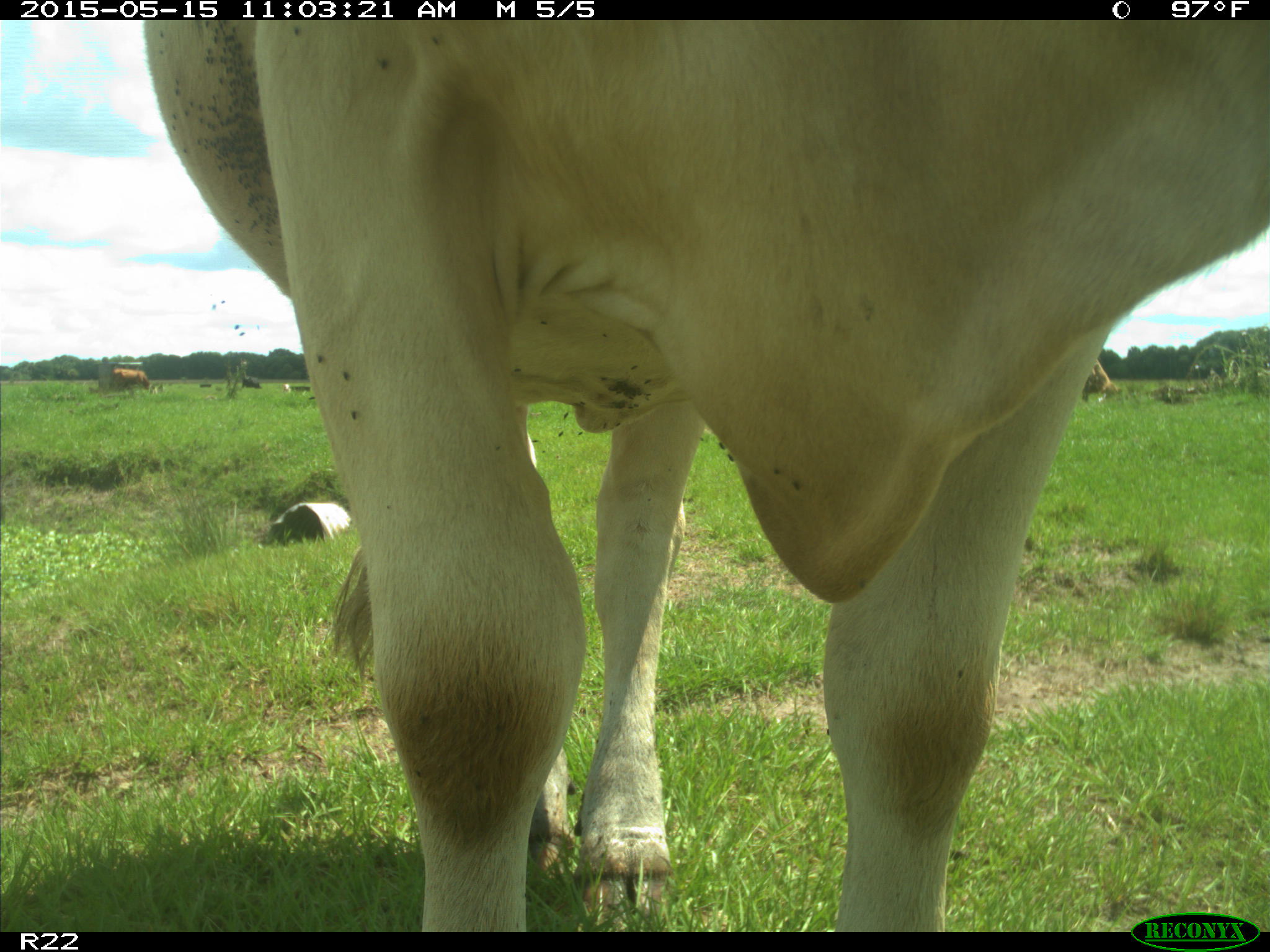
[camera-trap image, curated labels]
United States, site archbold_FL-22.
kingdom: Animalia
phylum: Chordata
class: Mammalia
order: Artiodactyla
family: Bovidae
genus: Bos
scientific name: Bos taurus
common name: domestic cow